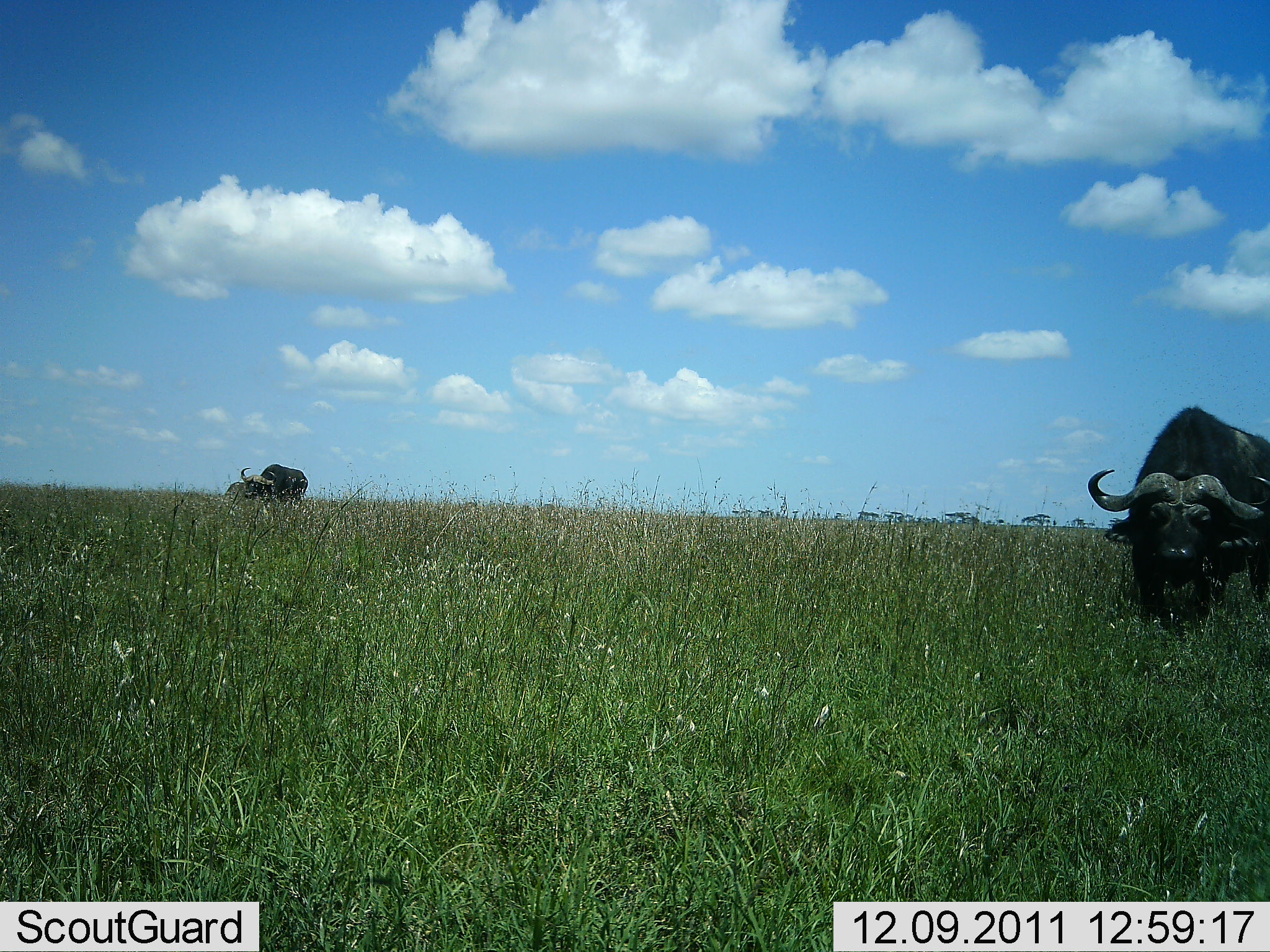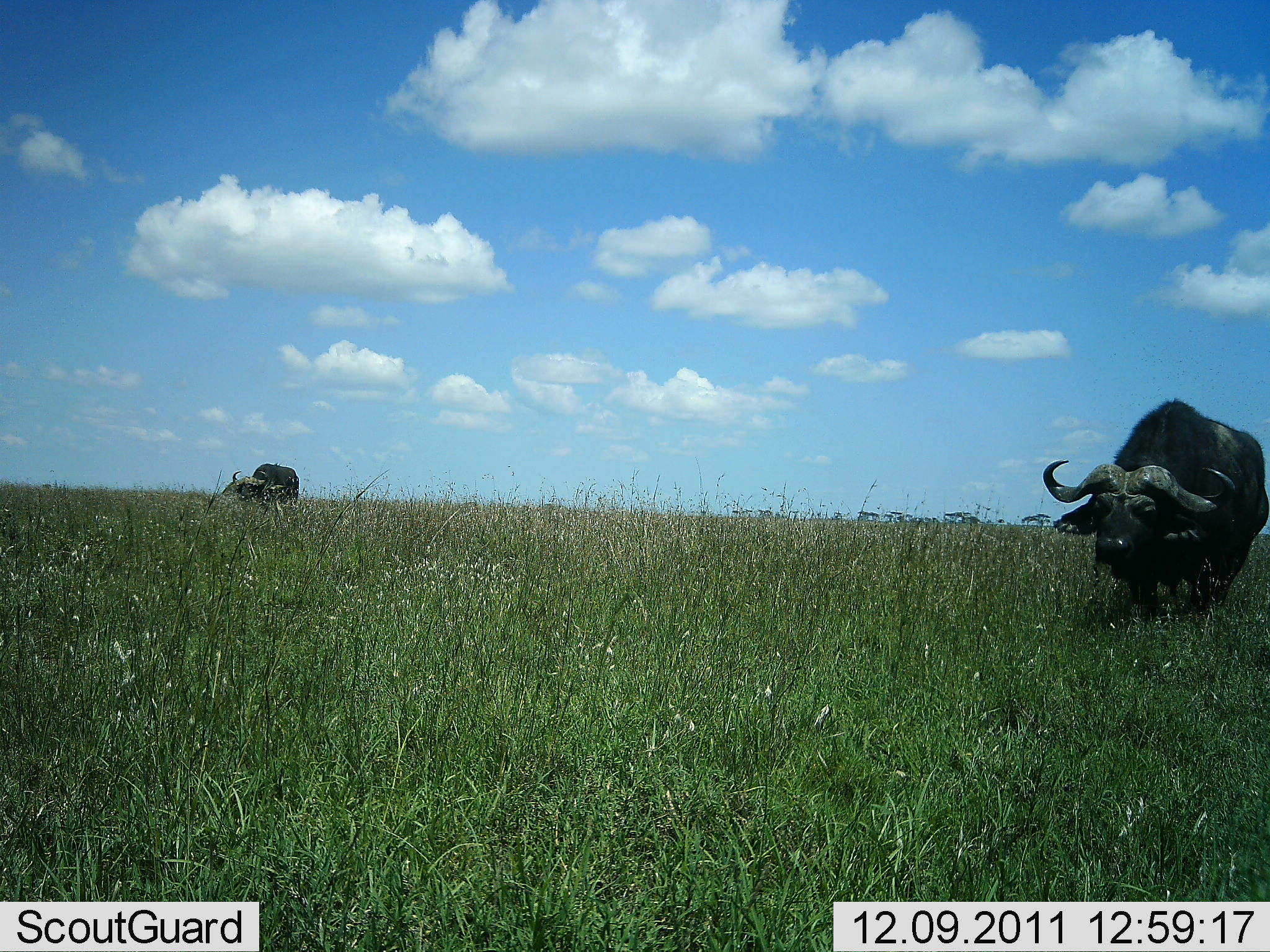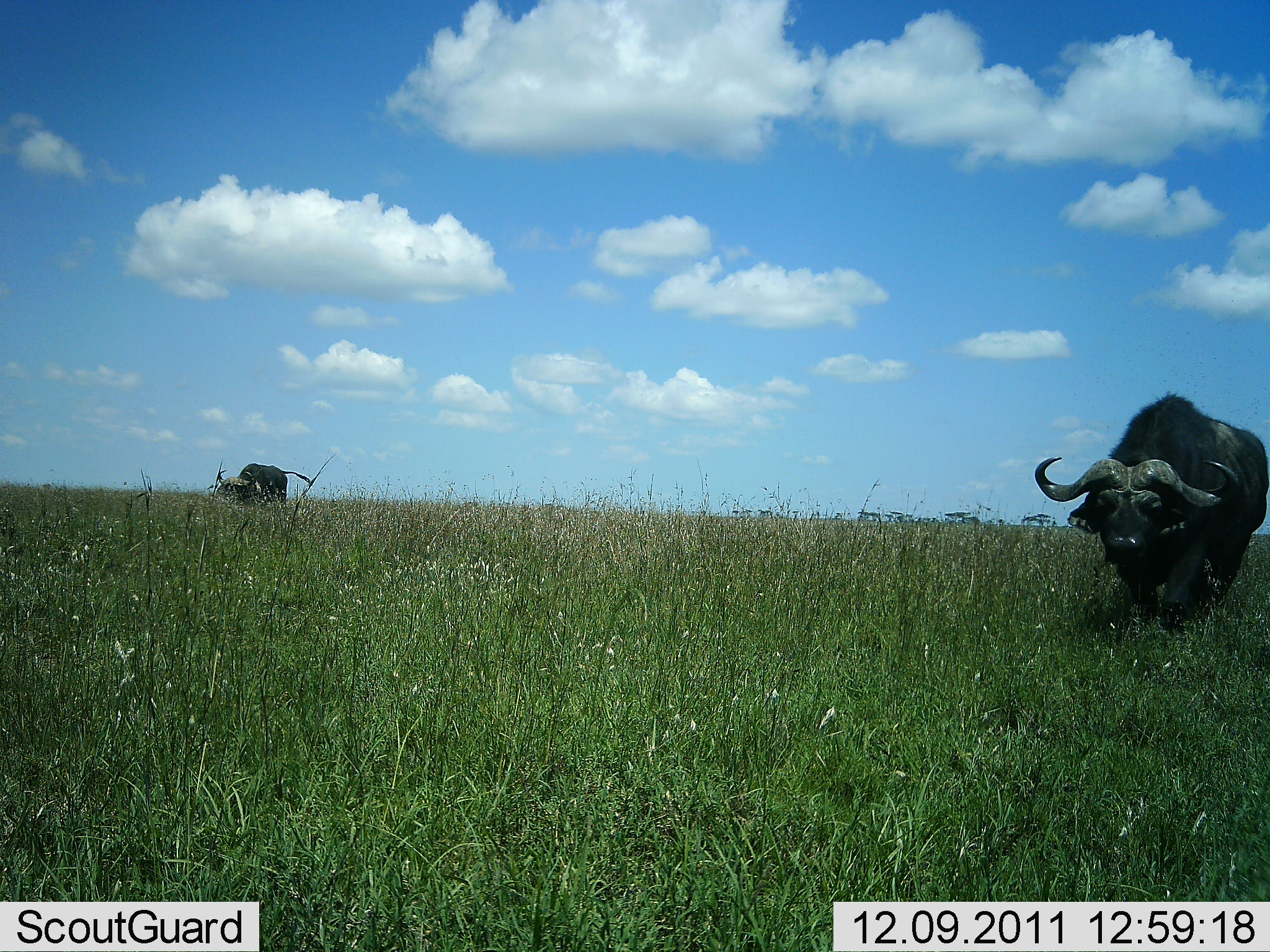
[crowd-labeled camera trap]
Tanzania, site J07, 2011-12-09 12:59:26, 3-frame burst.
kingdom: Animalia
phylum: Chordata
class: Mammalia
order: Artiodactyla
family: Bovidae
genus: Syncerus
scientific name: Syncerus caffer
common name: cape buffalo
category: buffalo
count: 2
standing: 29%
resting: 0%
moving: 64%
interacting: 0%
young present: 7%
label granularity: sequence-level